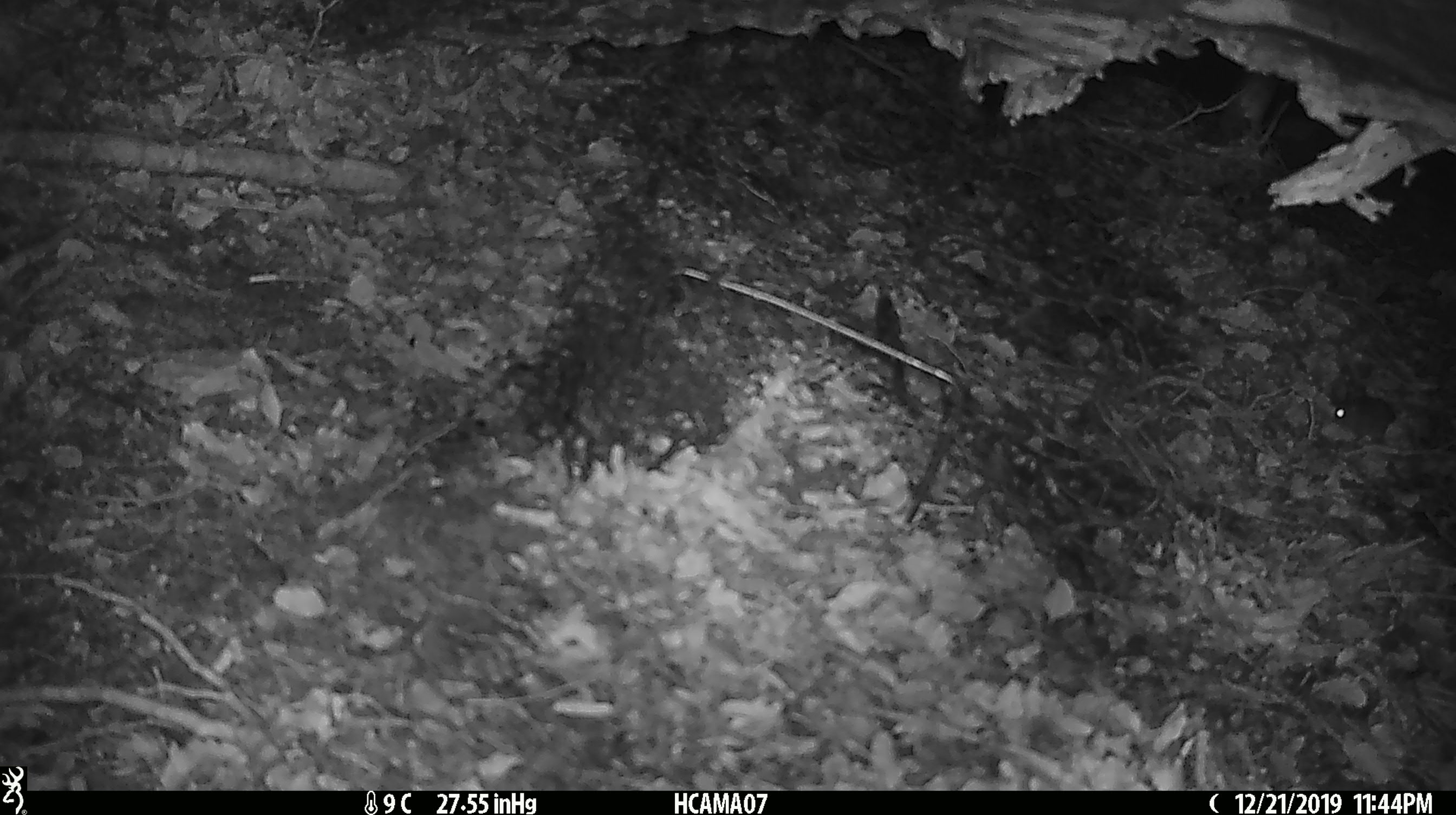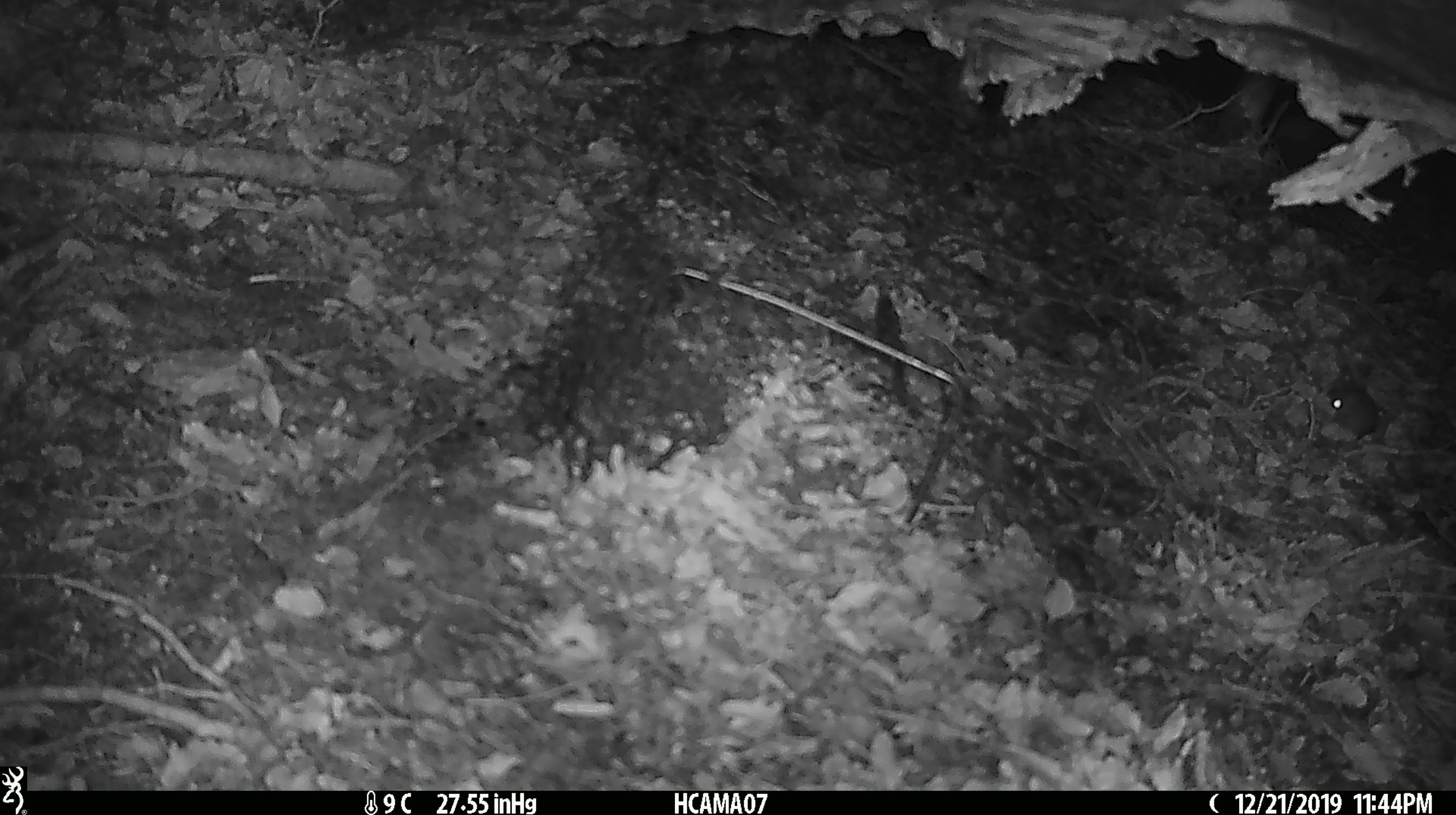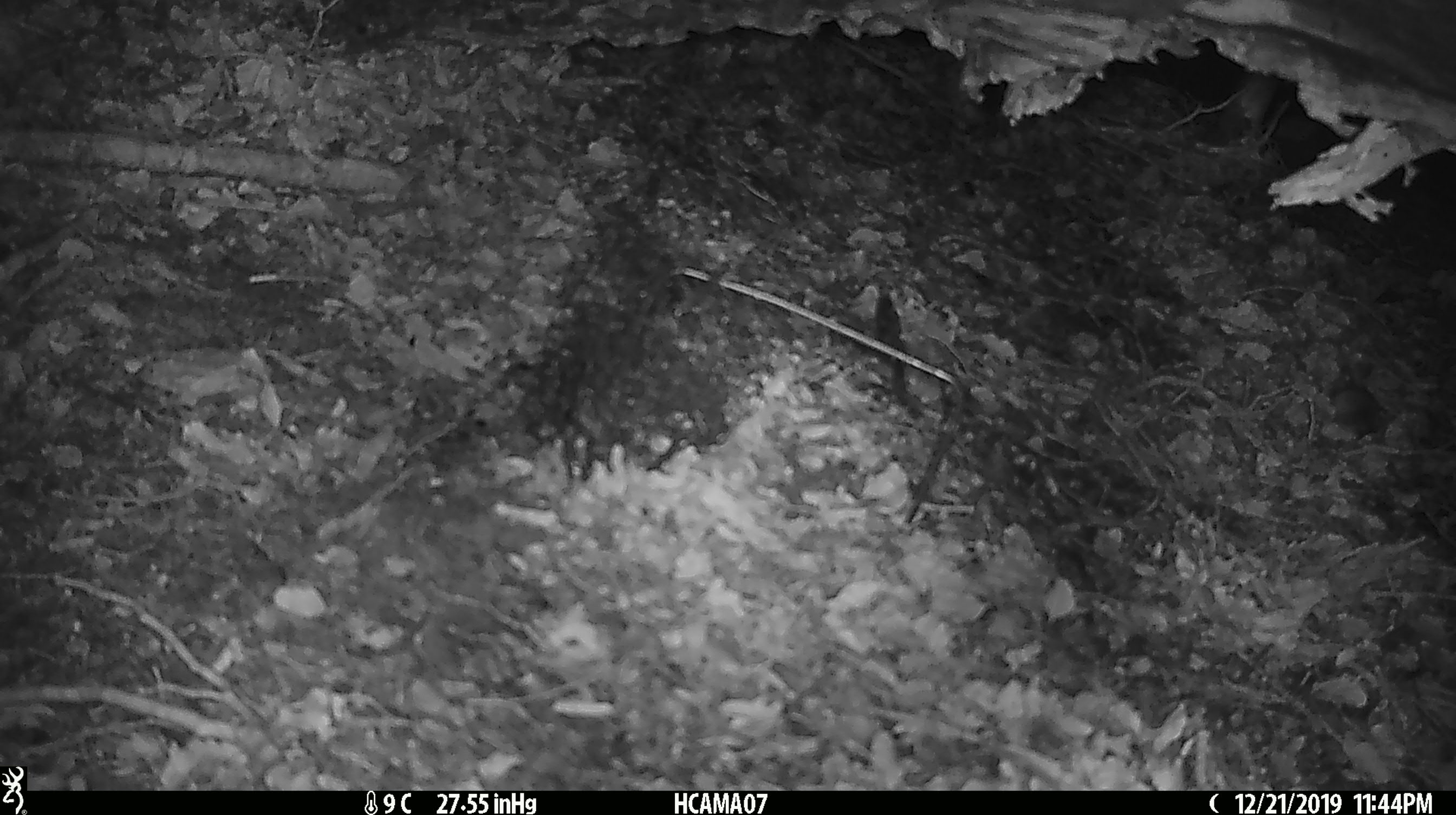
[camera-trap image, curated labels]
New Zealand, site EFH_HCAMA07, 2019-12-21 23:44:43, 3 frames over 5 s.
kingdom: Animalia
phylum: Chordata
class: Mammalia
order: Rodentia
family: Muridae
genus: Mus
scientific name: Mus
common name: mouse